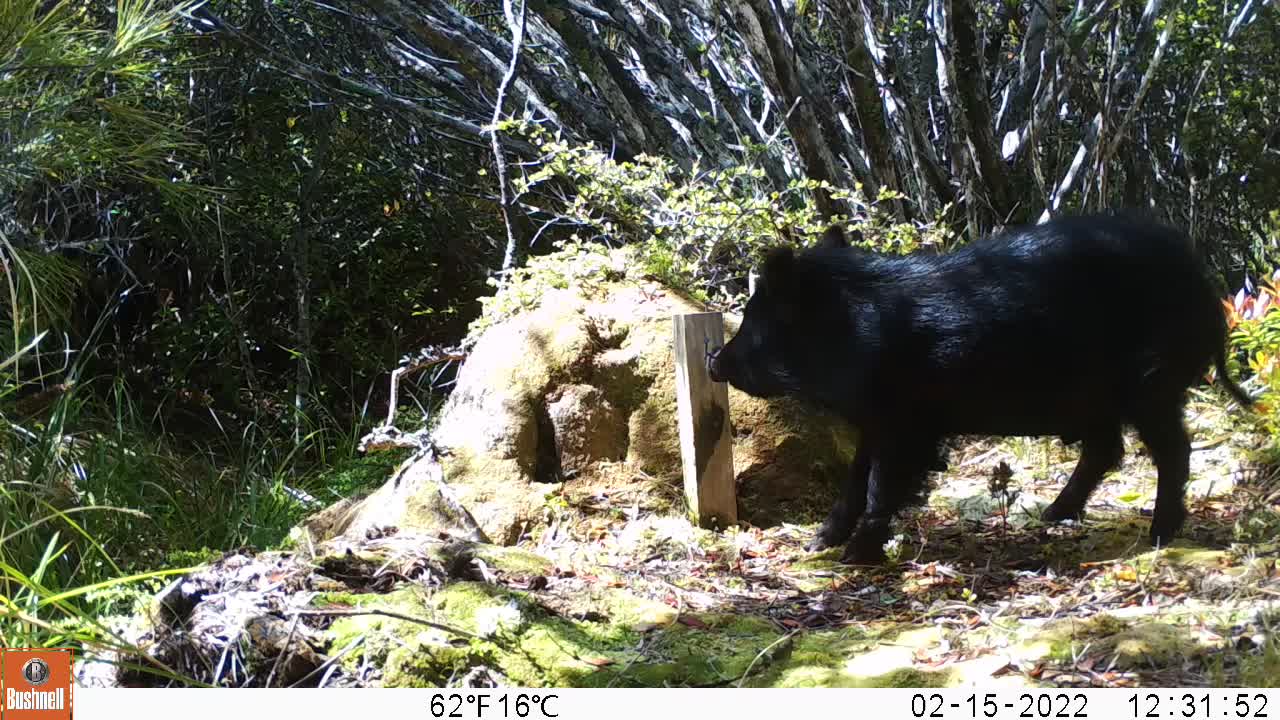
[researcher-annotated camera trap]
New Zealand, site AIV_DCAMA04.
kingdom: Animalia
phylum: Chordata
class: Mammalia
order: Artiodactyla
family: Suidae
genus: Sus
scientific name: Sus scrofa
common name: pig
Pig (Sus scrofa).